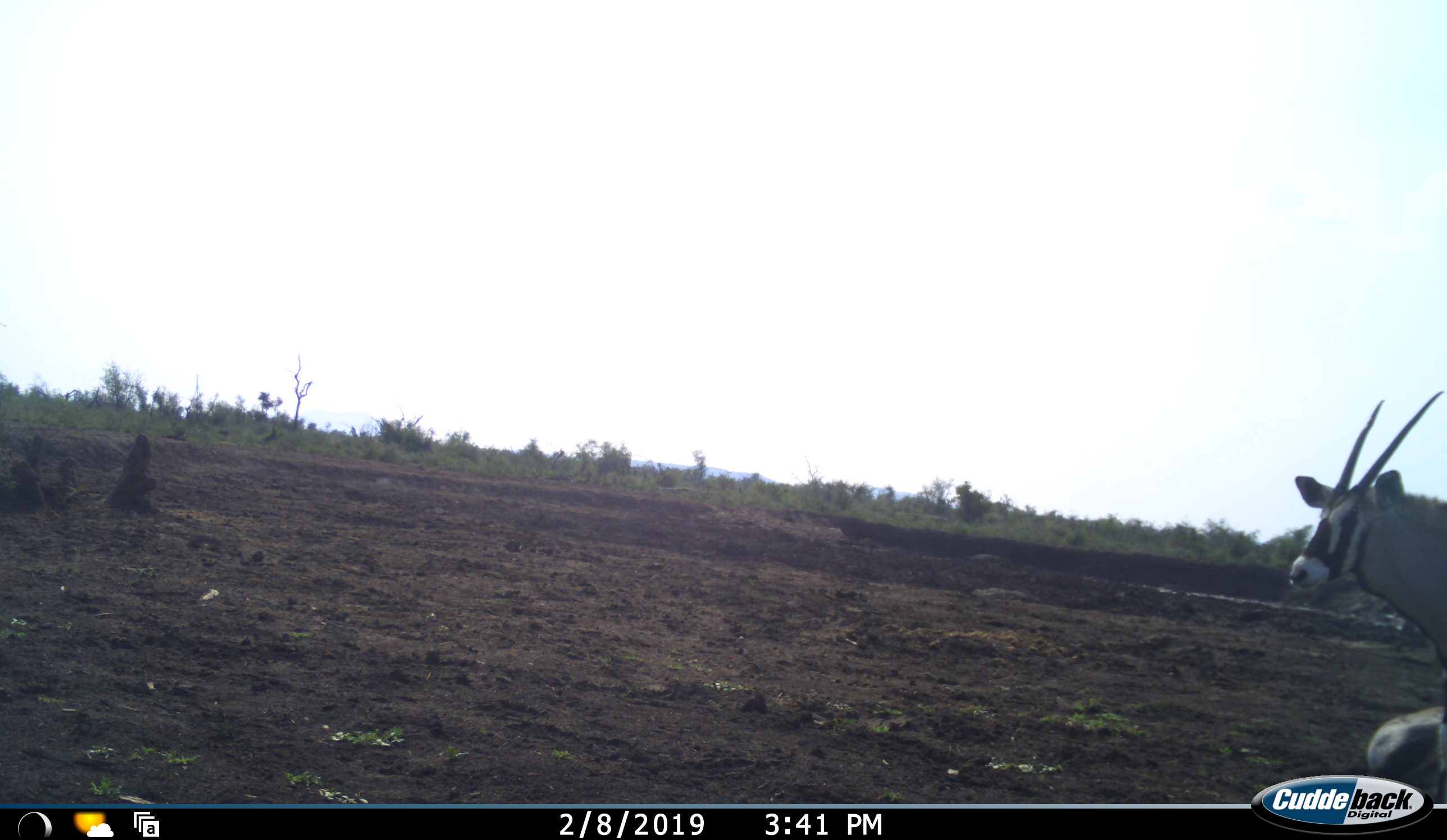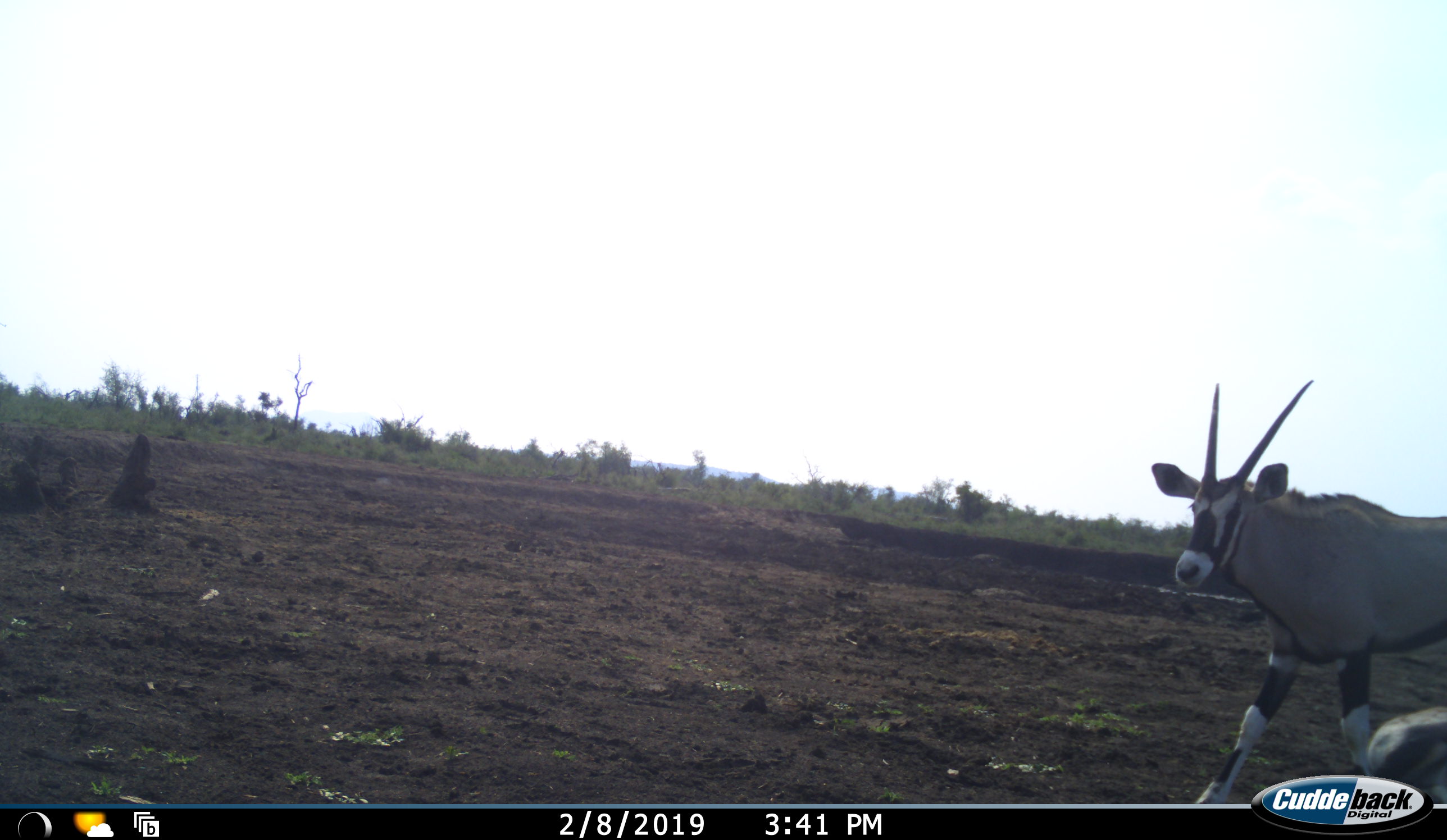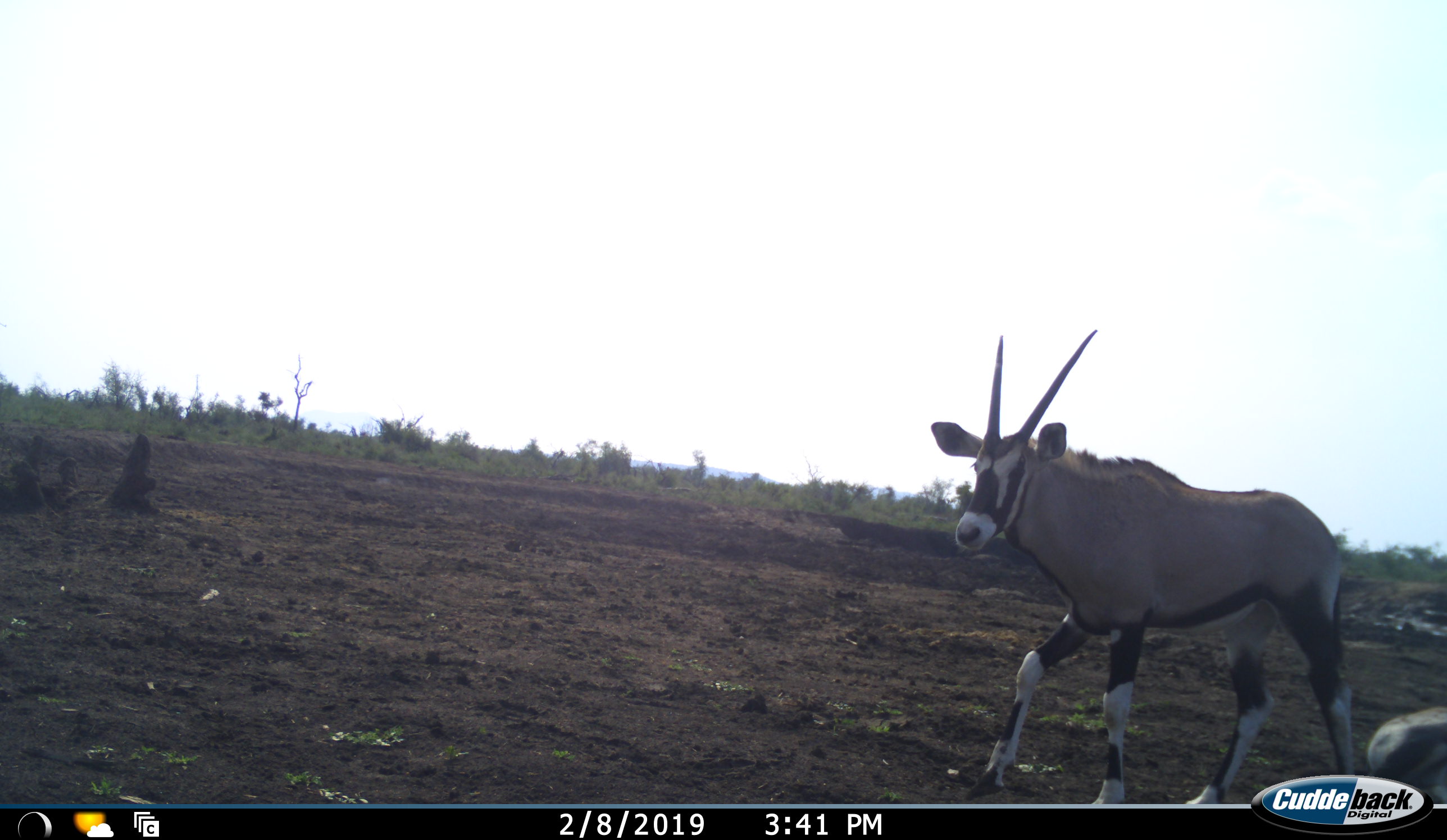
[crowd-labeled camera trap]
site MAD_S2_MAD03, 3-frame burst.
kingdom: Animalia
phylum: Chordata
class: Mammalia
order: Artiodactyla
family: Bovidae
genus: Oryx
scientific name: Oryx gazella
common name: gemsbok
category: oryx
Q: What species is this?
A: Oryx (gemsbok) (Oryx gazella).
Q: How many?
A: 1.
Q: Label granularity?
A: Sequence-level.